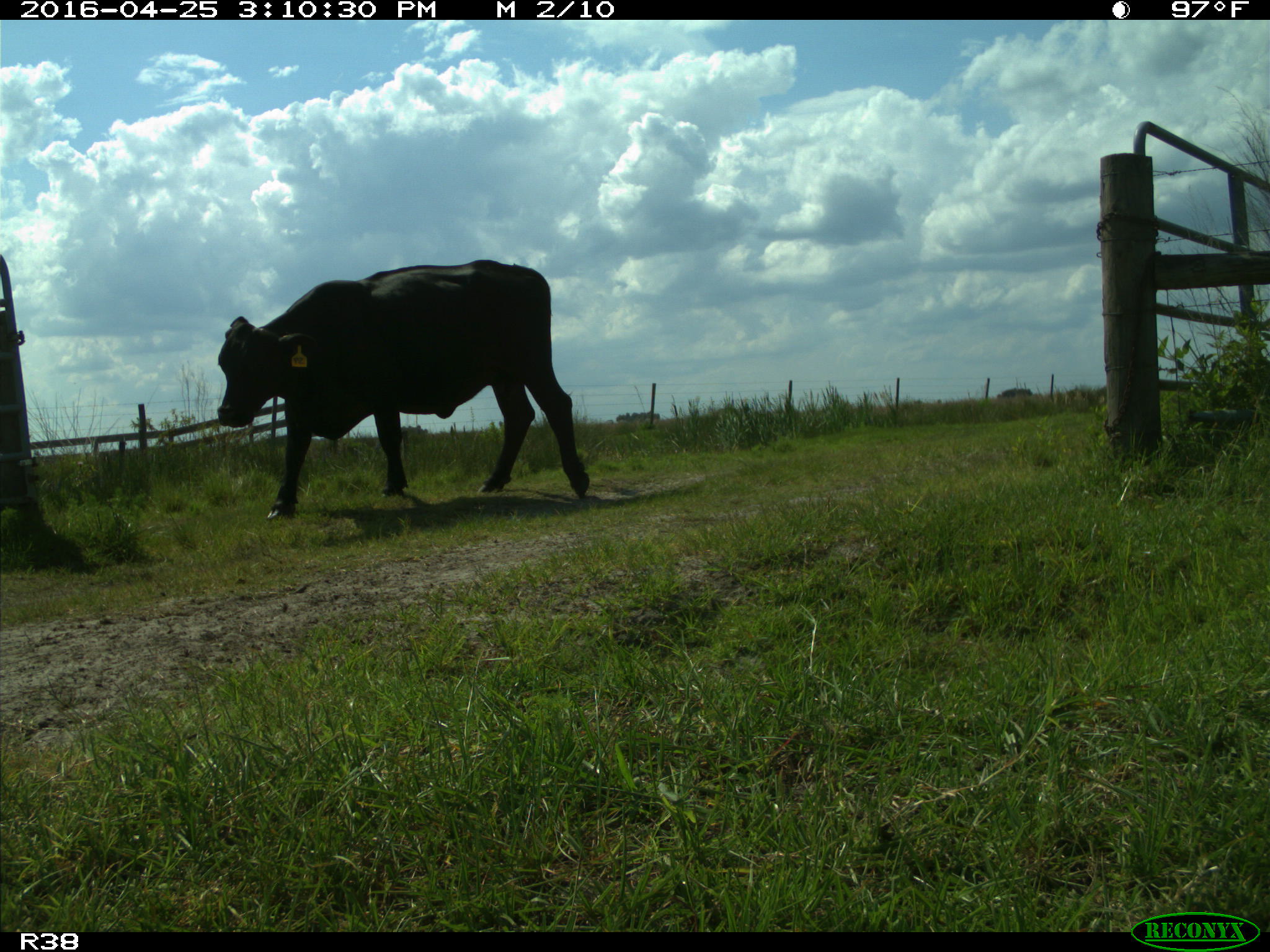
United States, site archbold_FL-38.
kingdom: Animalia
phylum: Chordata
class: Mammalia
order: Artiodactyla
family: Bovidae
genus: Bos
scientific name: Bos taurus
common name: domestic cow